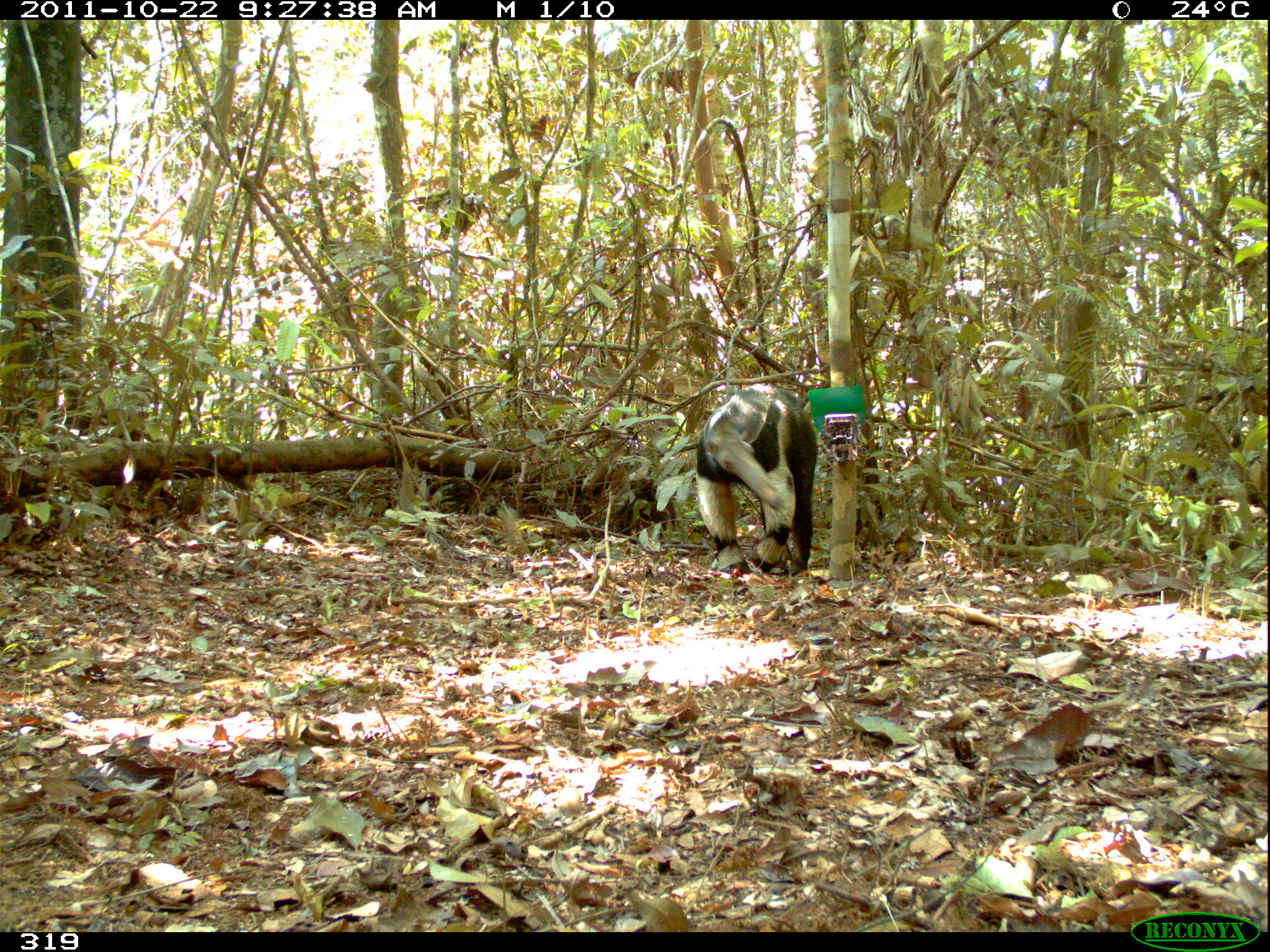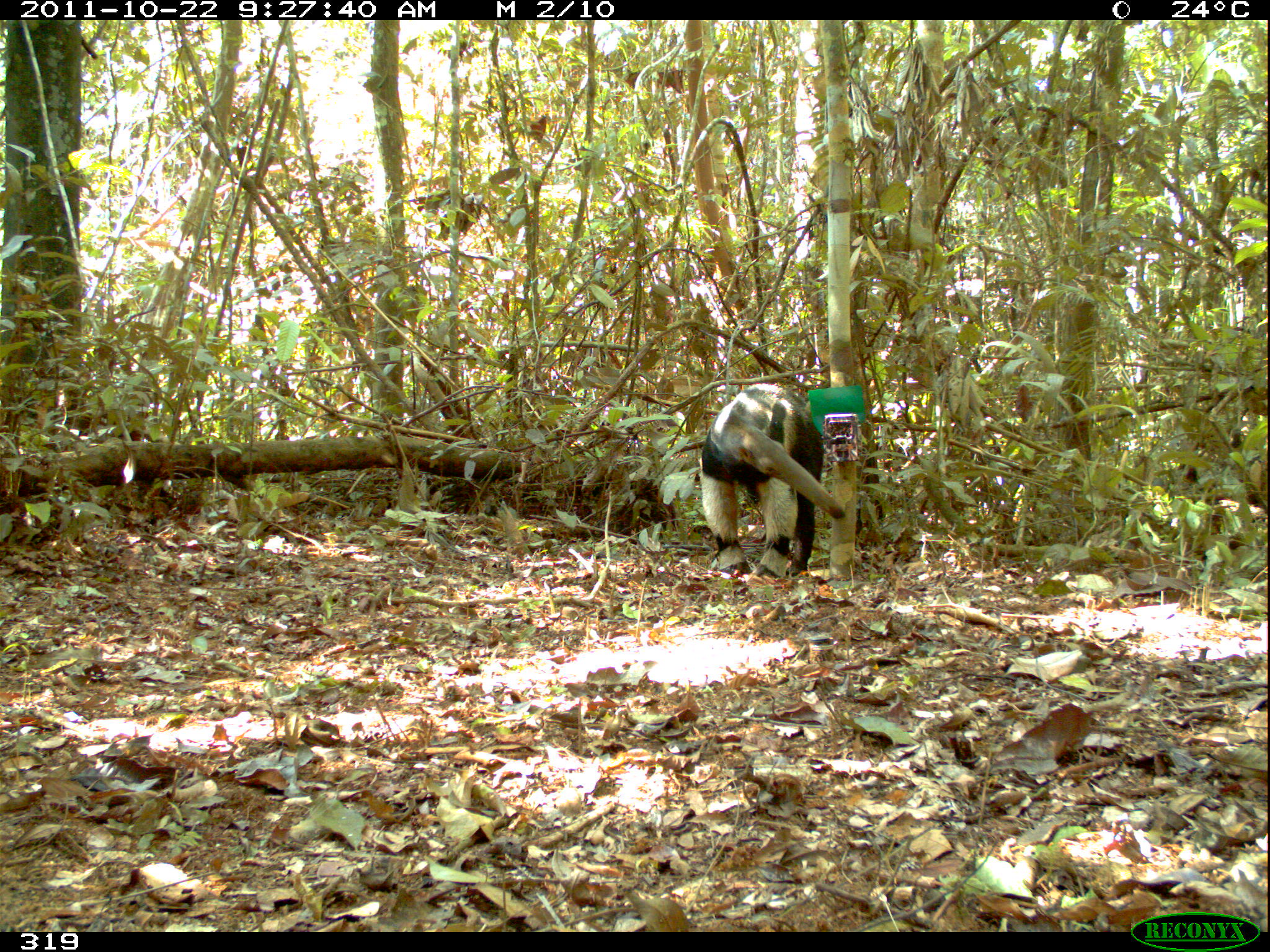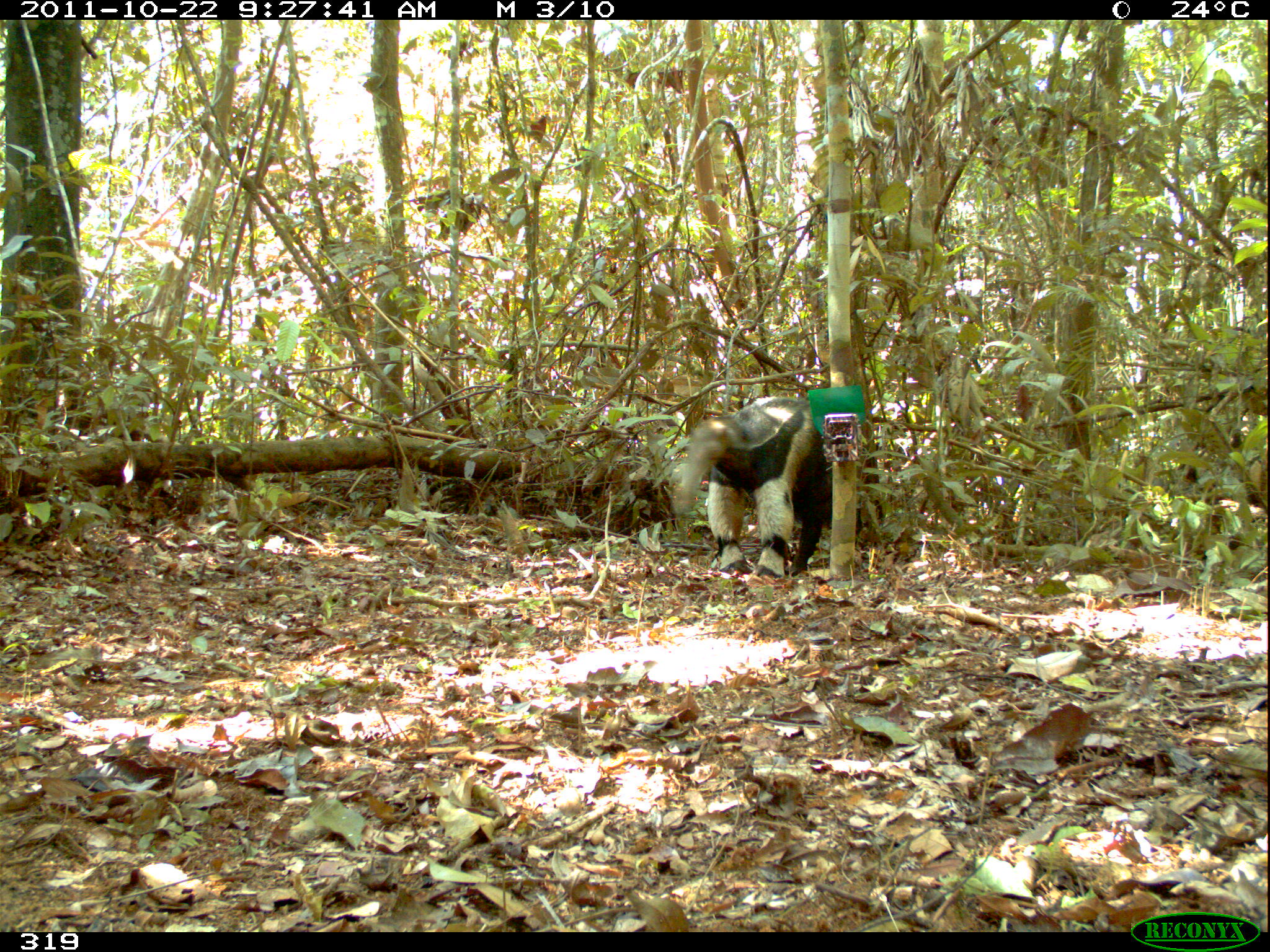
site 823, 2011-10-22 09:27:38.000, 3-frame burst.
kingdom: Animalia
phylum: Chordata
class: Mammalia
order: Pilosa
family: Myrmecophagidae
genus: Myrmecophaga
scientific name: Myrmecophaga tridactyla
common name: giant anteater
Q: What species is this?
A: Myrmecophaga tridactyla (giant anteater).